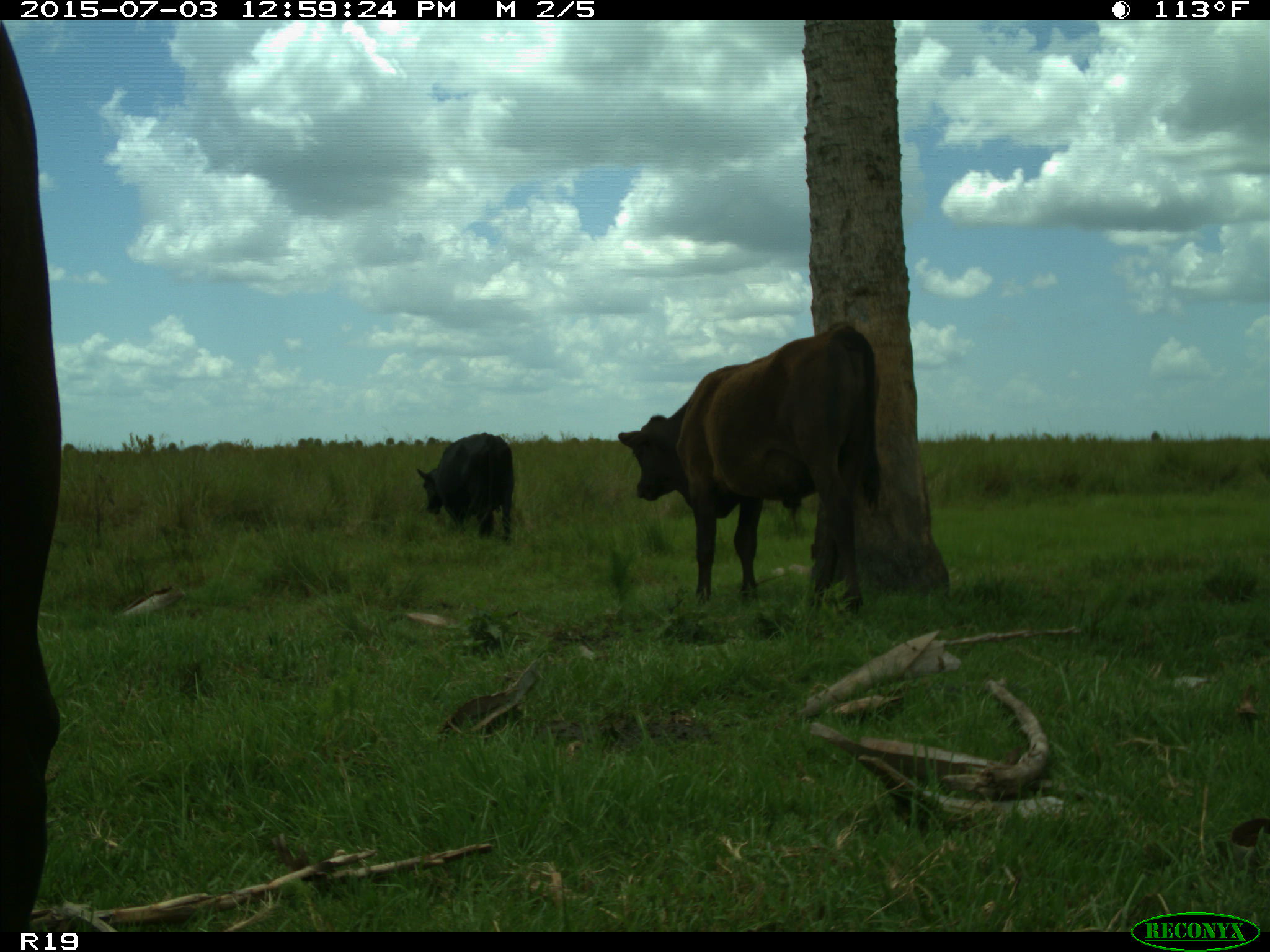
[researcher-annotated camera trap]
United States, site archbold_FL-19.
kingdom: Animalia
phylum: Chordata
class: Mammalia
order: Artiodactyla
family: Bovidae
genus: Bos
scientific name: Bos taurus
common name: domestic cow